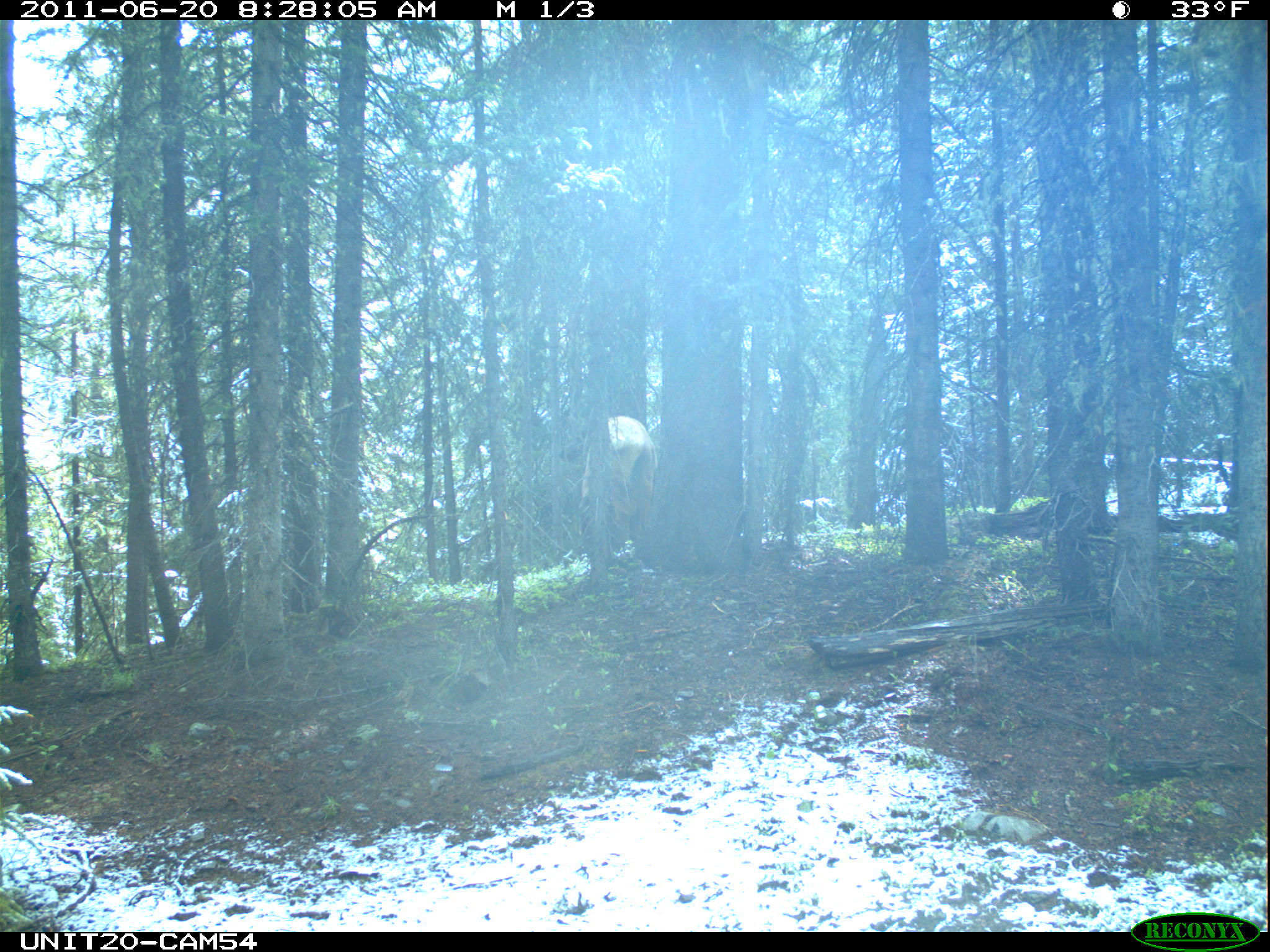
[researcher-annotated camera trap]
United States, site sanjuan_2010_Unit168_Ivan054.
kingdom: Animalia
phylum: Chordata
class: Mammalia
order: Artiodactyla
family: Cervidae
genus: Cervus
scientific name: Cervus elaphus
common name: red deer